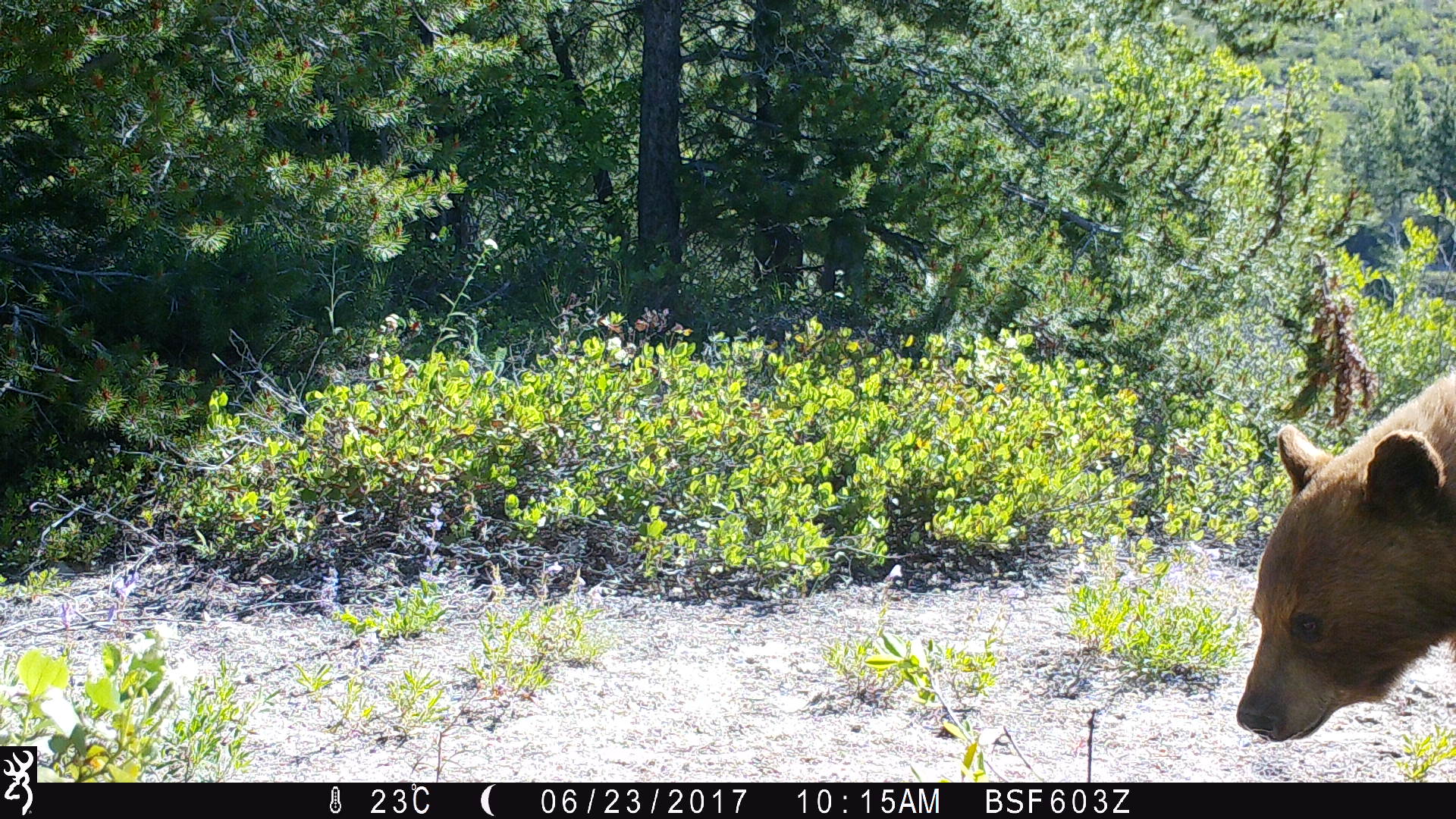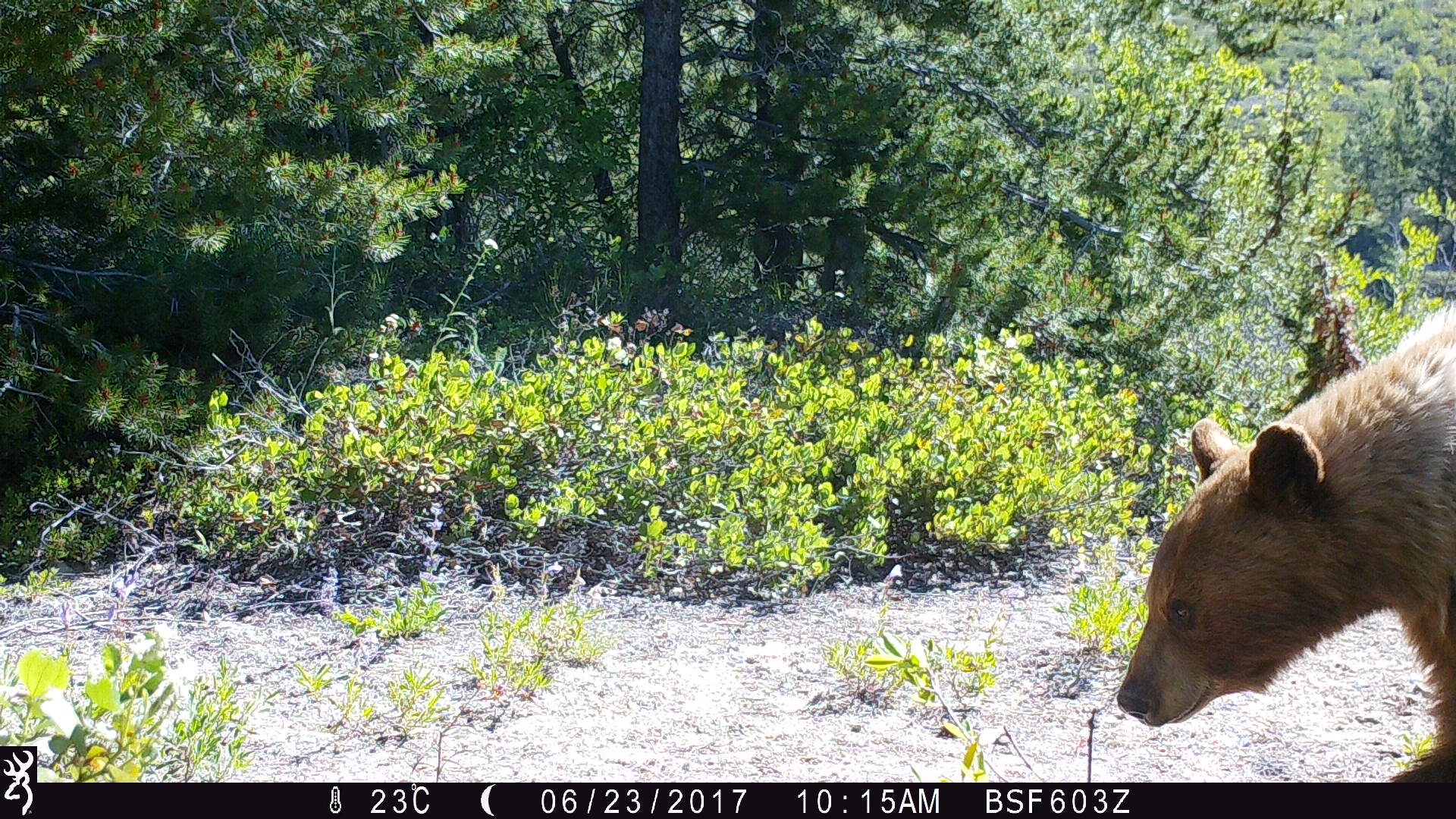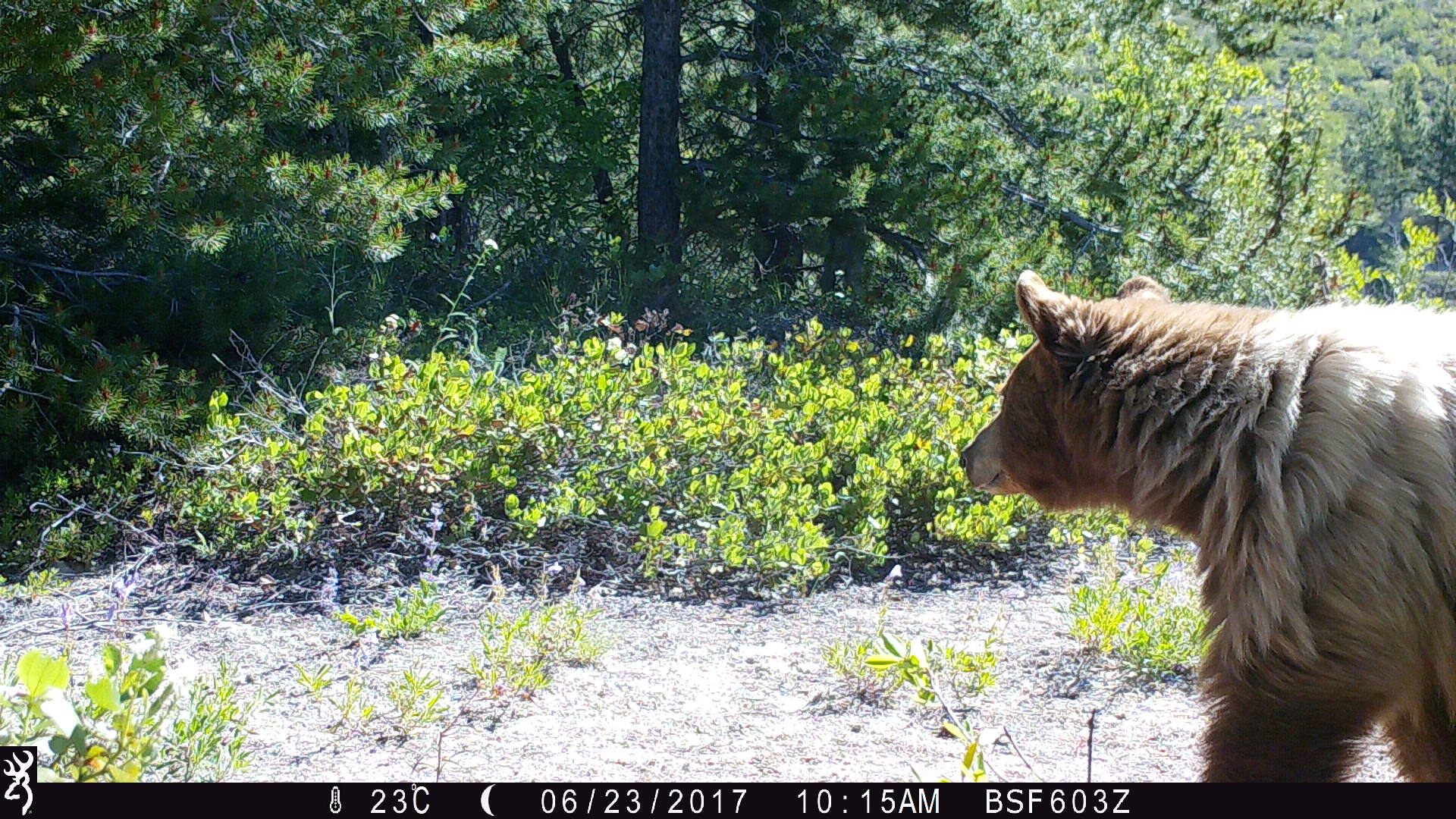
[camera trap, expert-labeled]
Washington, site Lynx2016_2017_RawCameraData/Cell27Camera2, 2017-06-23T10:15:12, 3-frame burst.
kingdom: Animalia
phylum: Chordata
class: Mammalia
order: Carnivora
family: Ursidae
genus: Ursus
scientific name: Ursus americanus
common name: american black bear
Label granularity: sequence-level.